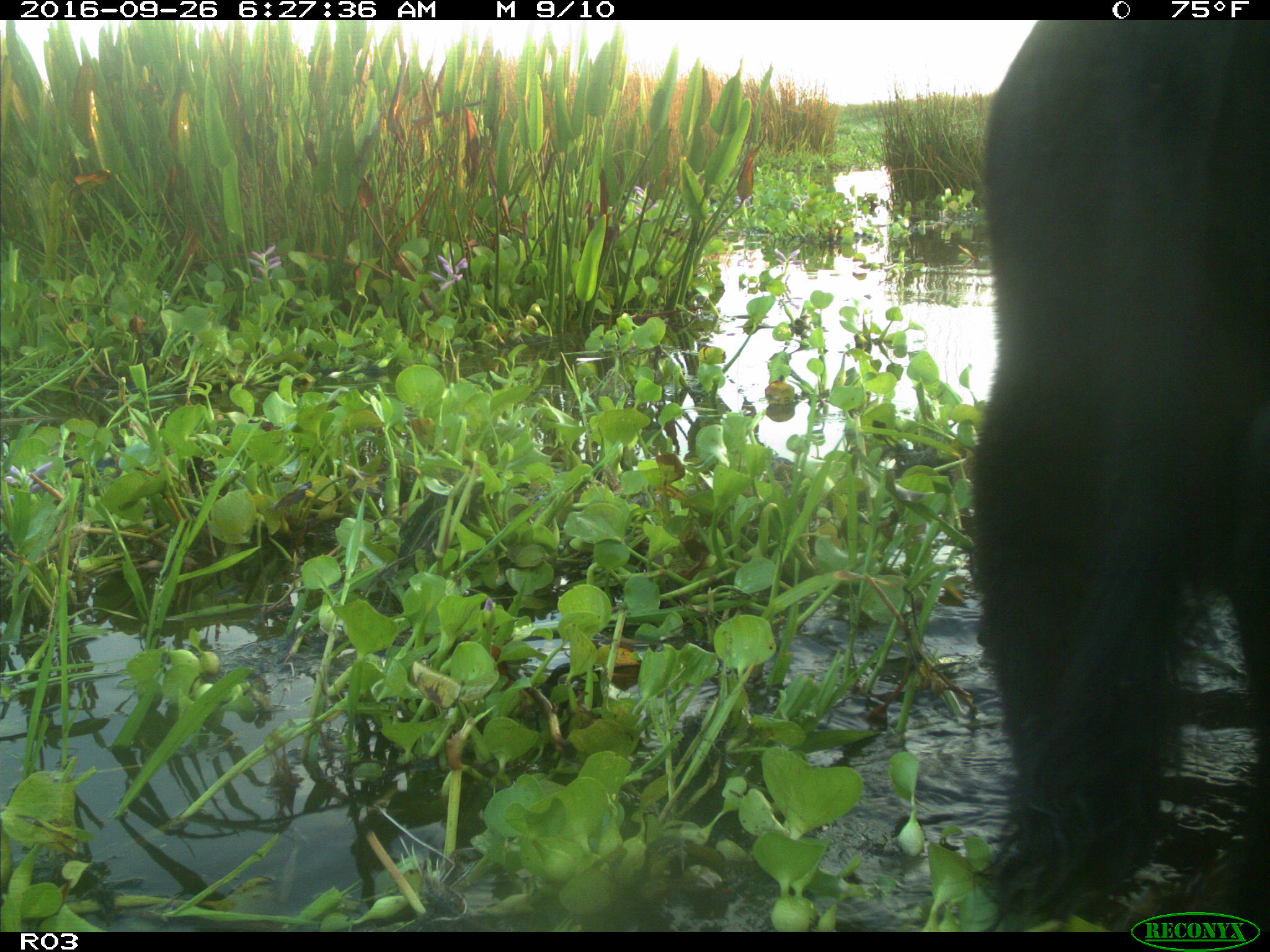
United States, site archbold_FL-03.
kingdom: Animalia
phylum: Chordata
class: Mammalia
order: Artiodactyla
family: Bovidae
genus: Bos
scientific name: Bos taurus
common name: domestic cow